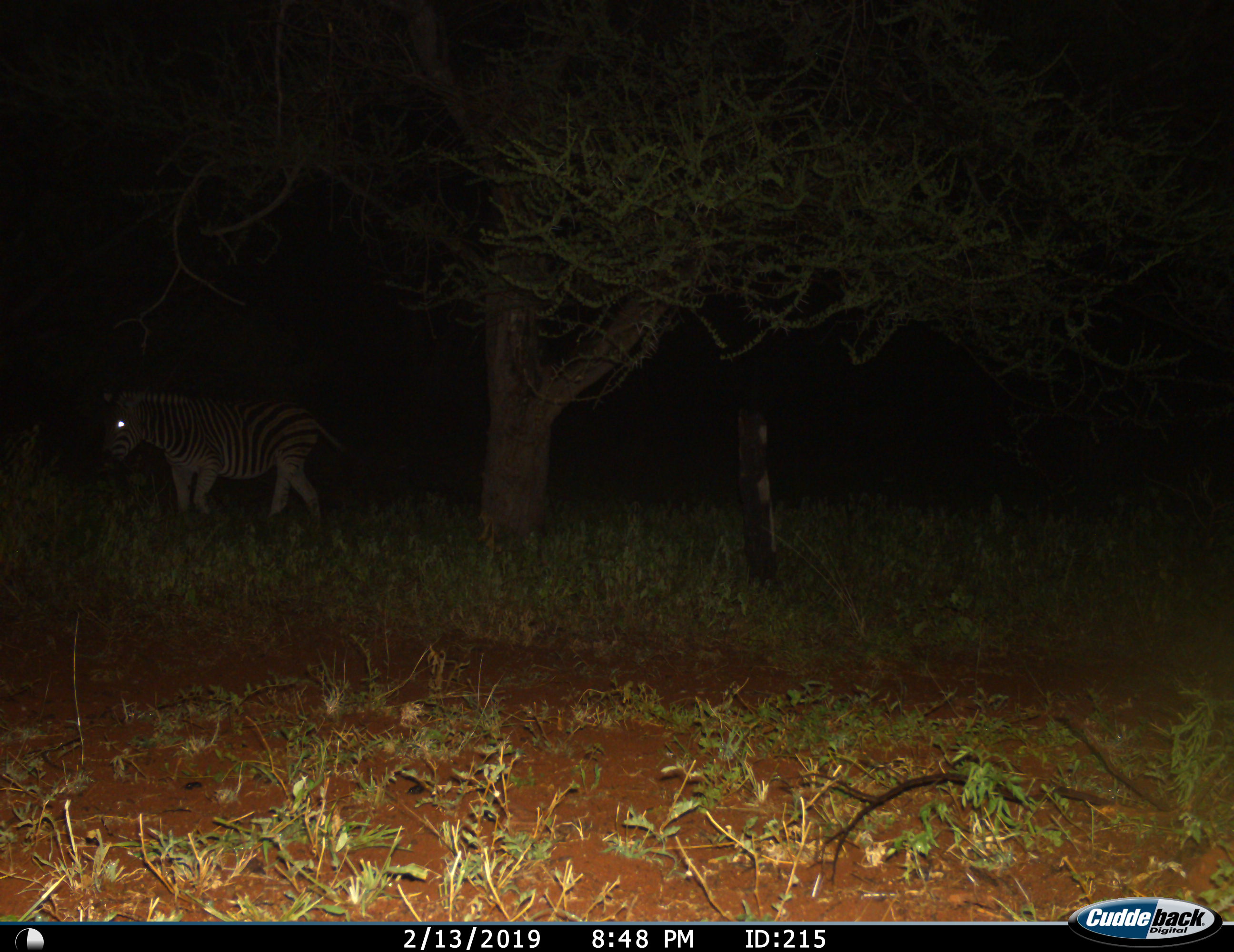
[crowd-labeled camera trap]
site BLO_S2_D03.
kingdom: Animalia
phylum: Chordata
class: Mammalia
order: Perissodactyla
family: Equidae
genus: Equus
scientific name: Equus quagga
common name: plains zebra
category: zebraplains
Zebraplains (plains zebra) (Equus quagga), count 1. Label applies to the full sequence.